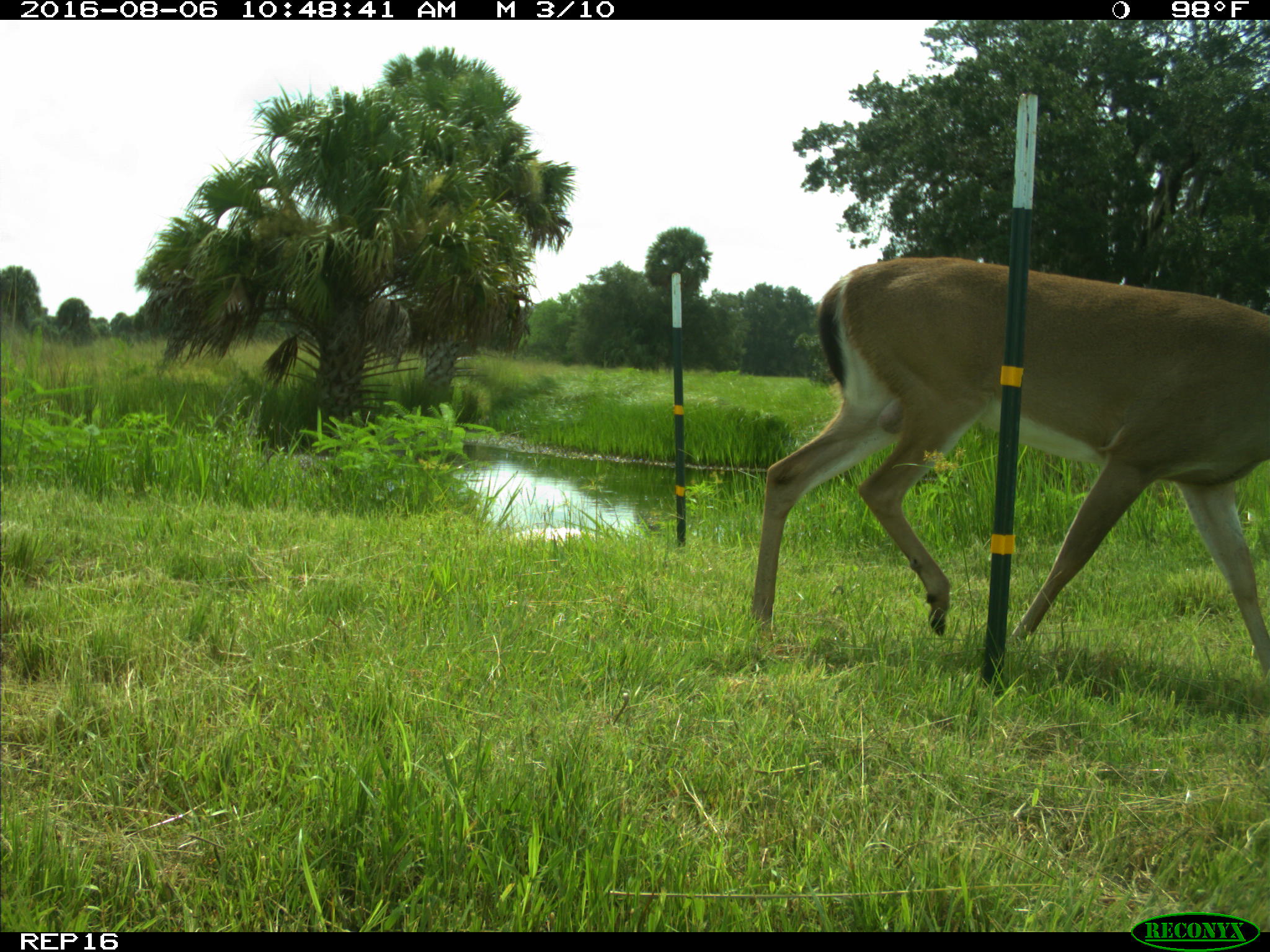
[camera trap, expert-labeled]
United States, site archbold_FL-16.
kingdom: Animalia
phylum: Chordata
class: Mammalia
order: Artiodactyla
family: Cervidae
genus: Odocoileus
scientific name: Odocoileus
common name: deer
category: unidentified deer